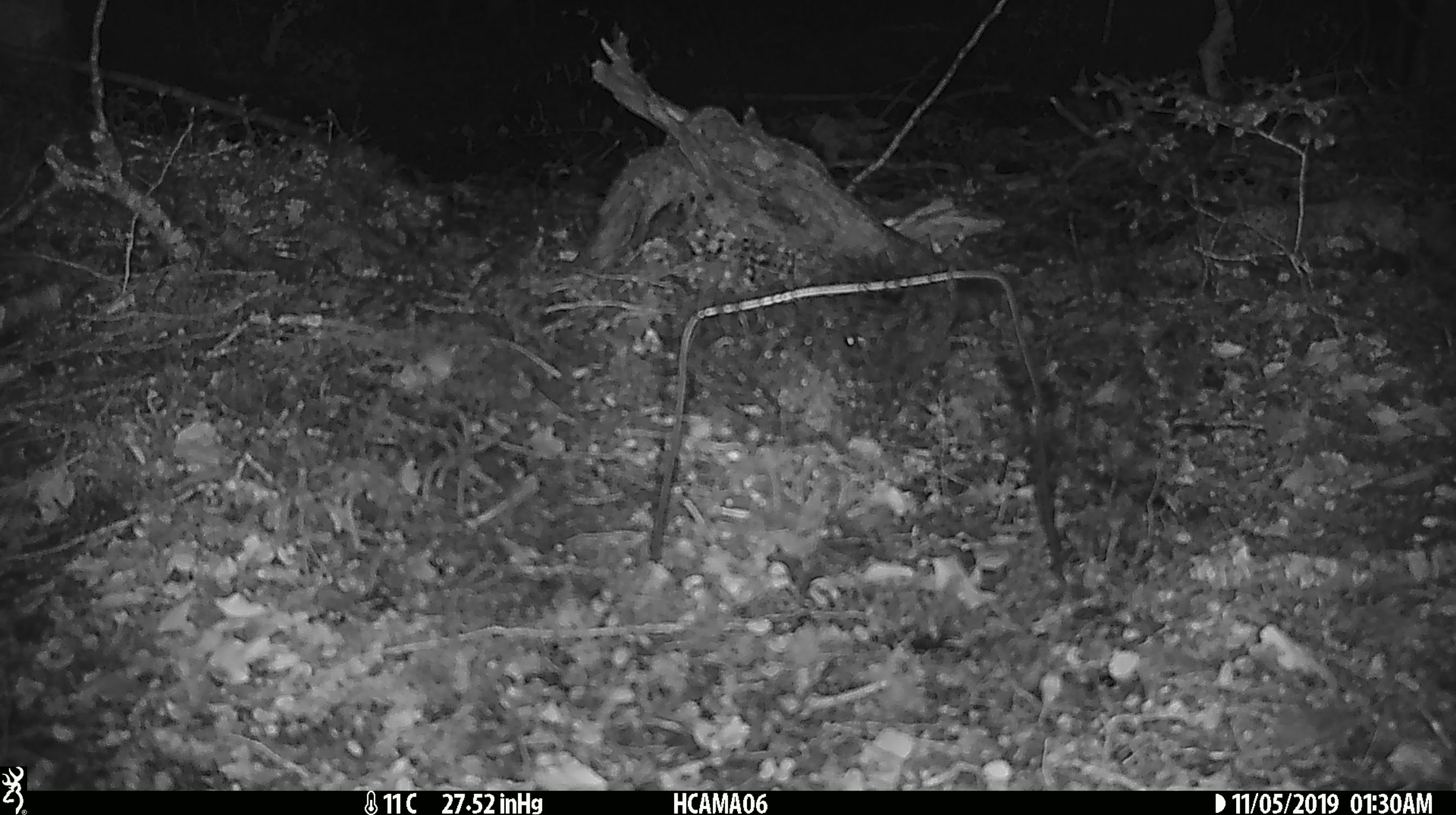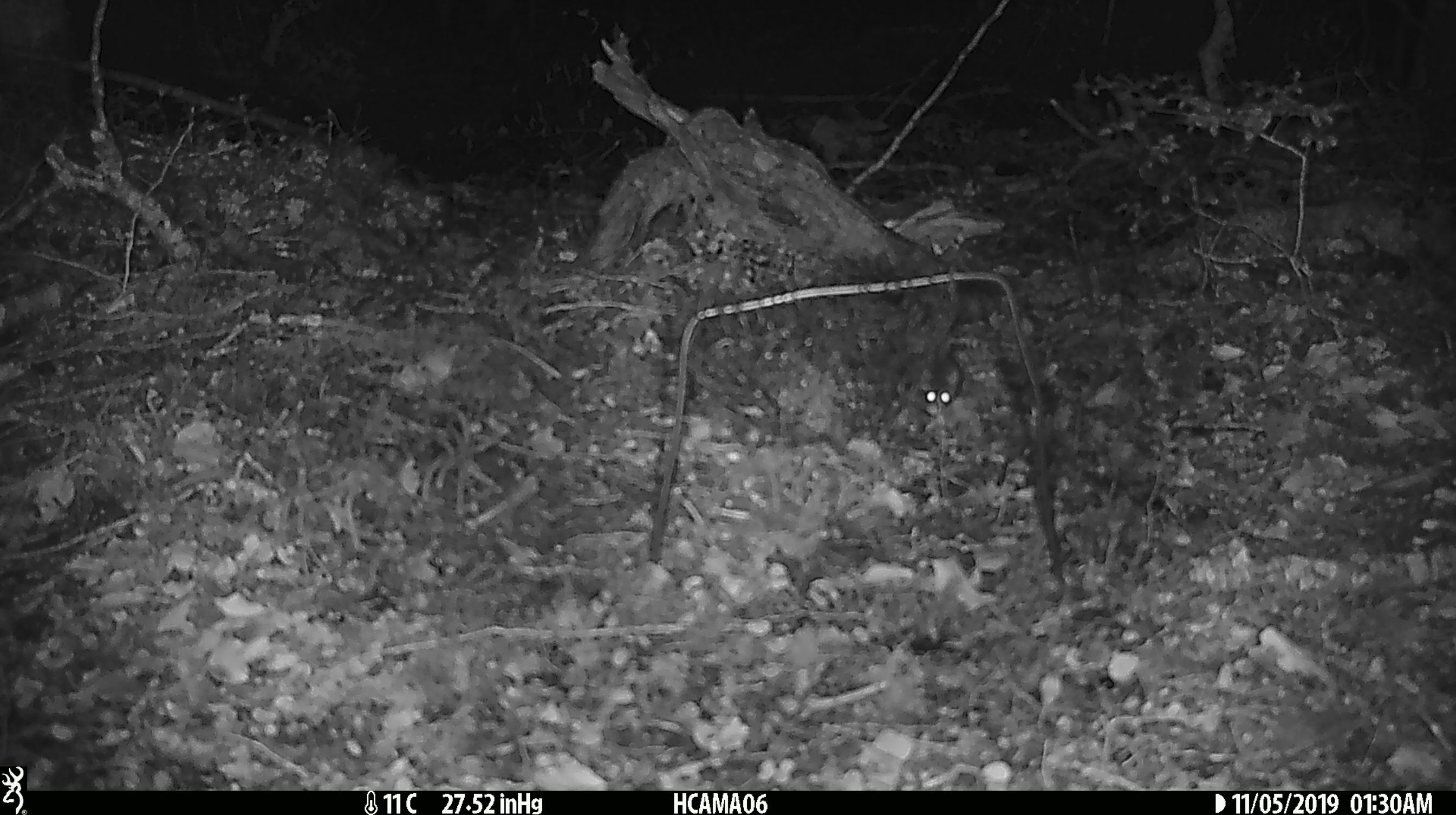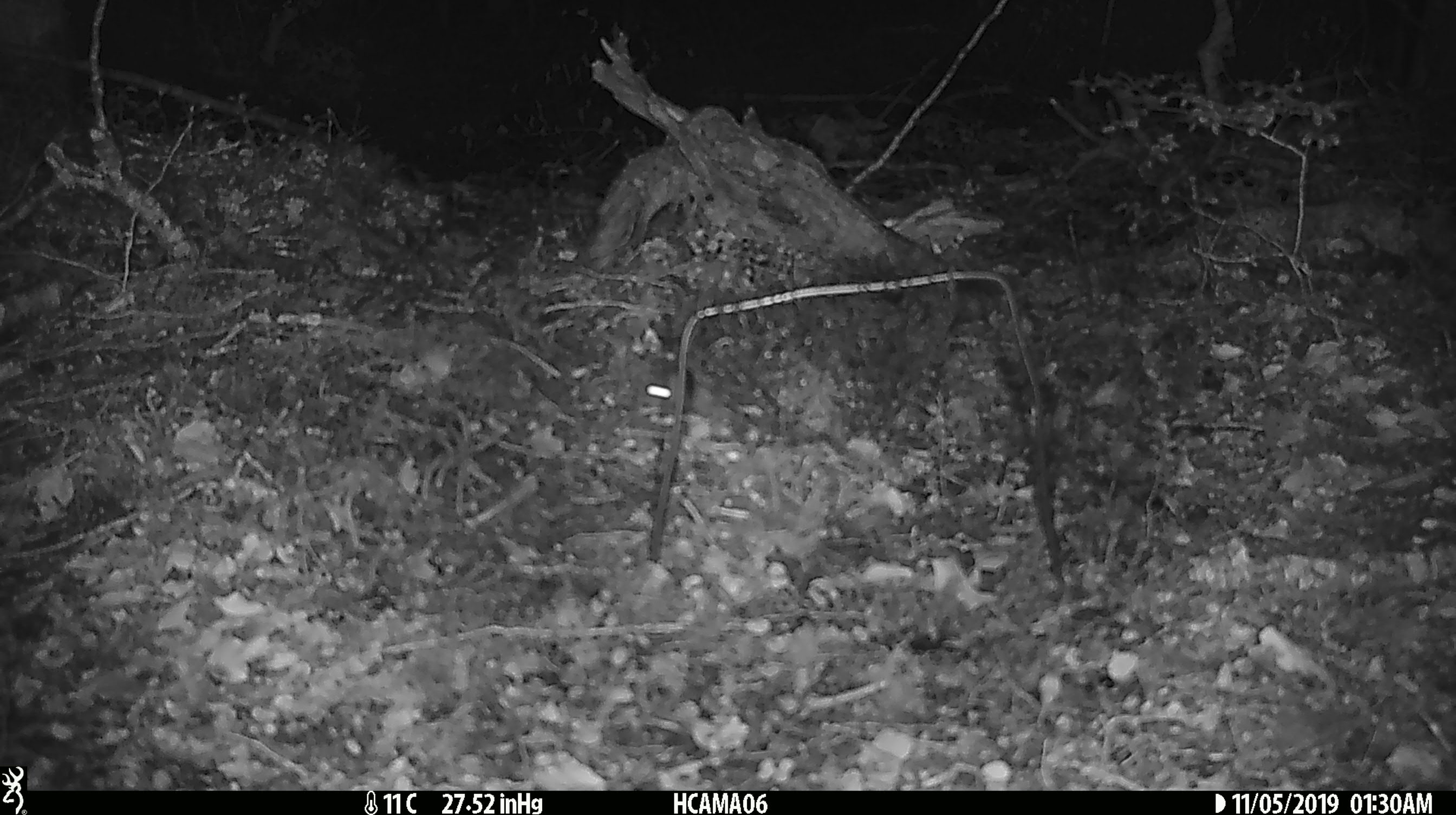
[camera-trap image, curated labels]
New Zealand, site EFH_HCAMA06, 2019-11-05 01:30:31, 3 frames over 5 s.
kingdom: Animalia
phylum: Chordata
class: Mammalia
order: Rodentia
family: Muridae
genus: Mus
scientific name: Mus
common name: mouse